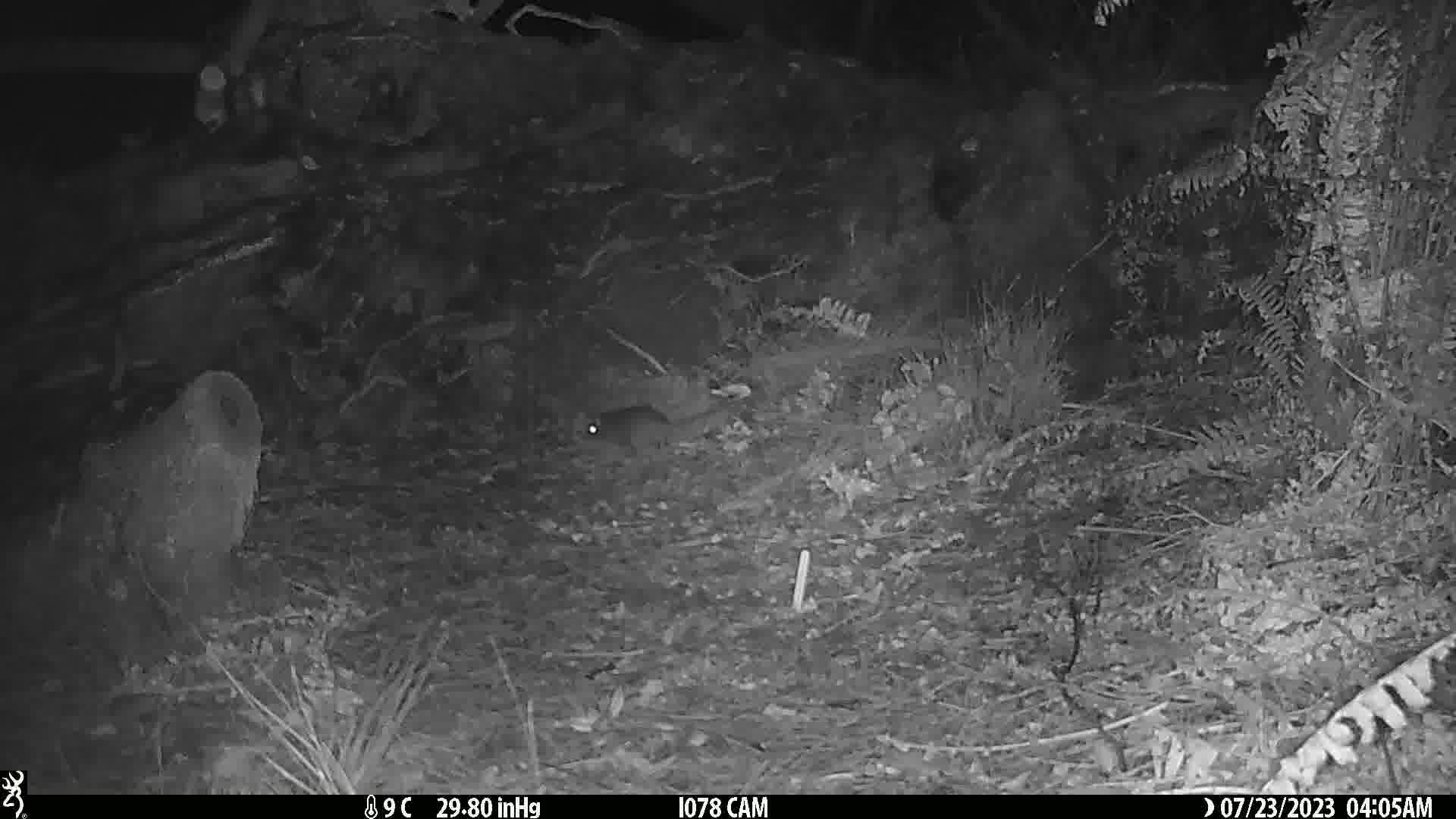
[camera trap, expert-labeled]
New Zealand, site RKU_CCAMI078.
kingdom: Animalia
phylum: Chordata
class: Mammalia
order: Rodentia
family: Muridae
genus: Rattus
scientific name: Rattus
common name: rat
Rat (Rattus).